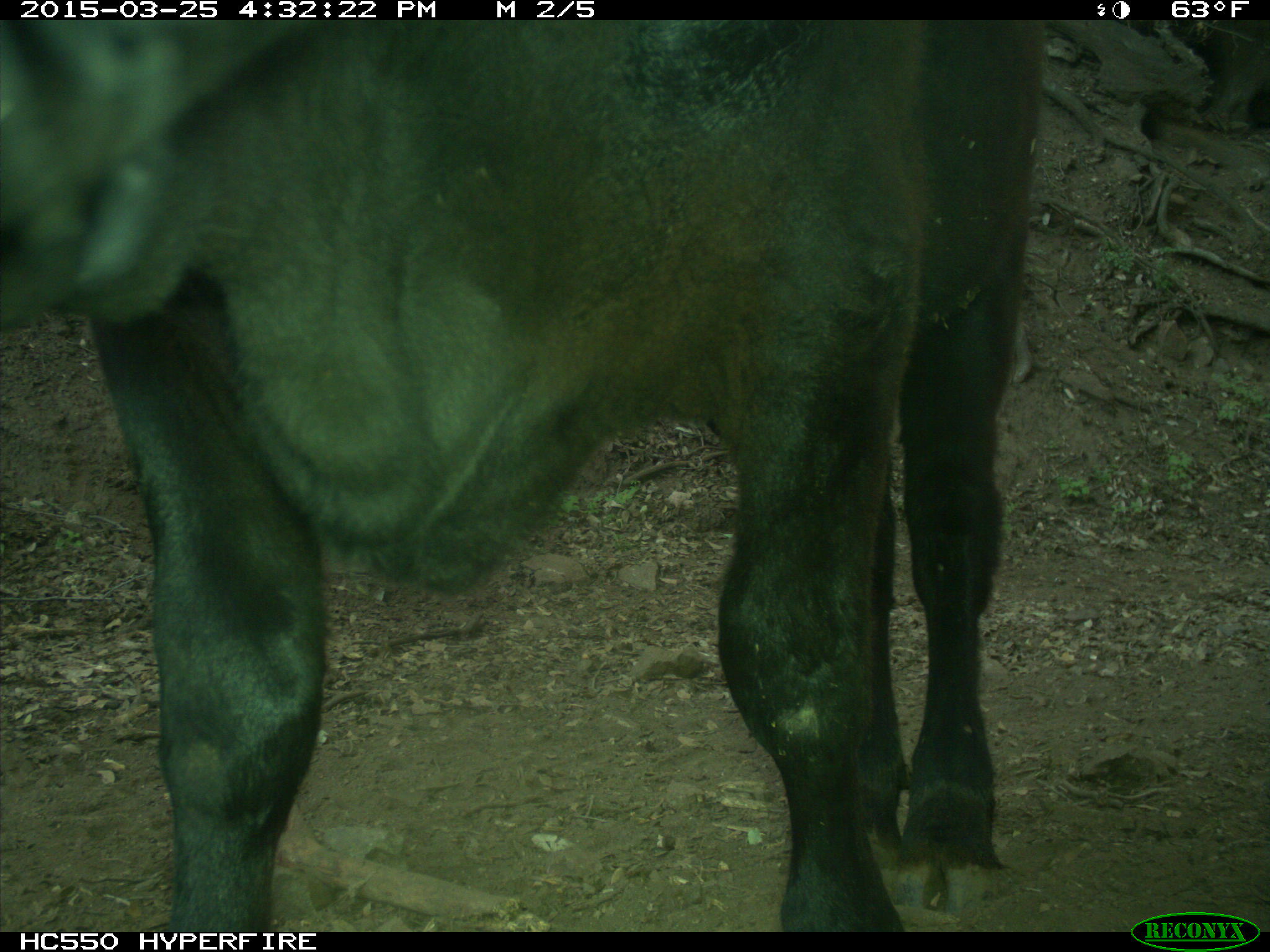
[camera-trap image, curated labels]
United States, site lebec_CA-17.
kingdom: Animalia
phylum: Chordata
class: Mammalia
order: Artiodactyla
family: Bovidae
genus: Bos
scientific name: Bos taurus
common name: domestic cow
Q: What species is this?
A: Bos taurus (domestic cow).